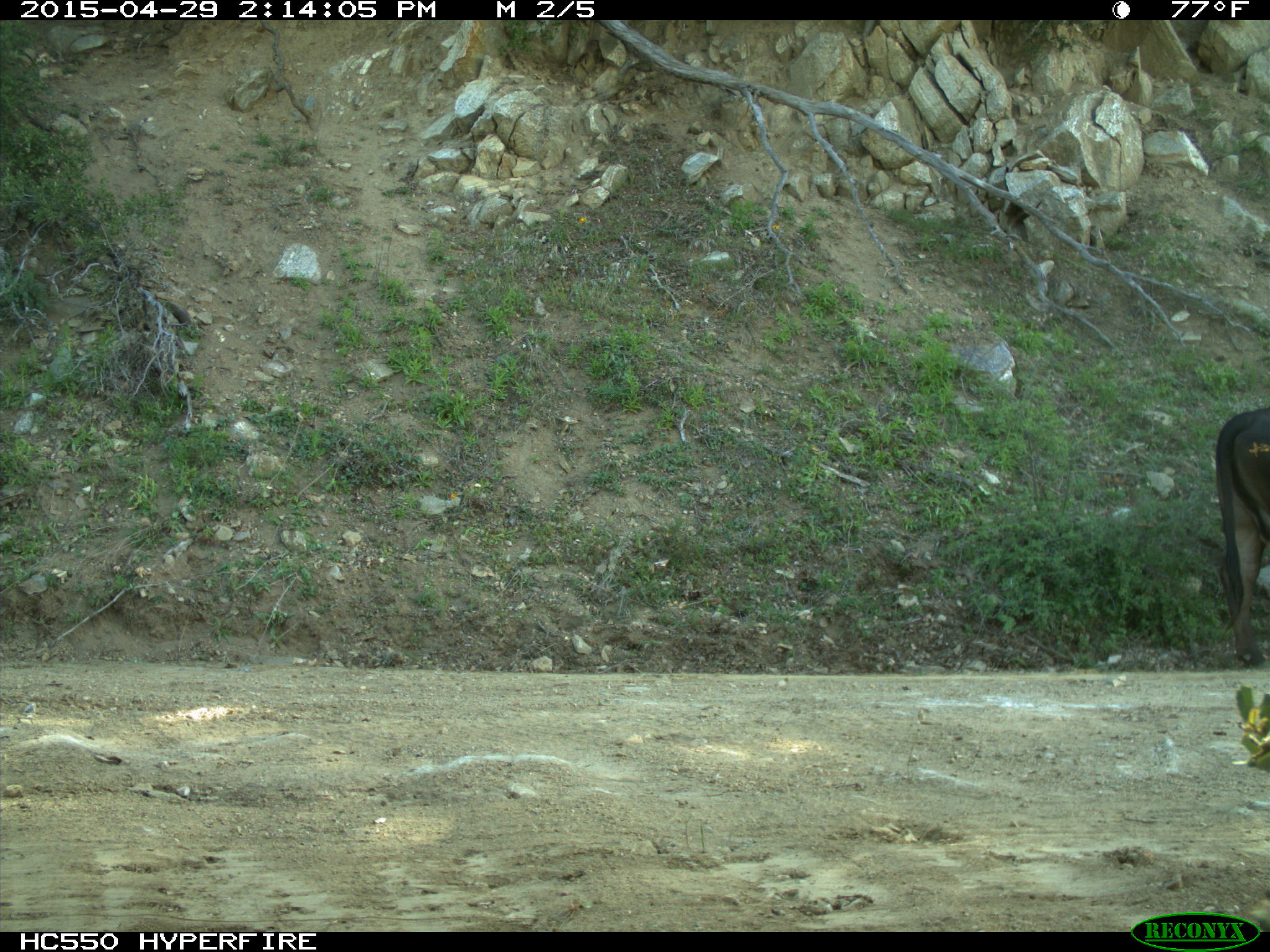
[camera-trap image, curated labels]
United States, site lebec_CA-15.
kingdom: Animalia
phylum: Chordata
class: Mammalia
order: Artiodactyla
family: Bovidae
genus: Bos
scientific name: Bos taurus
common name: domestic cow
Bos taurus (domestic cow).